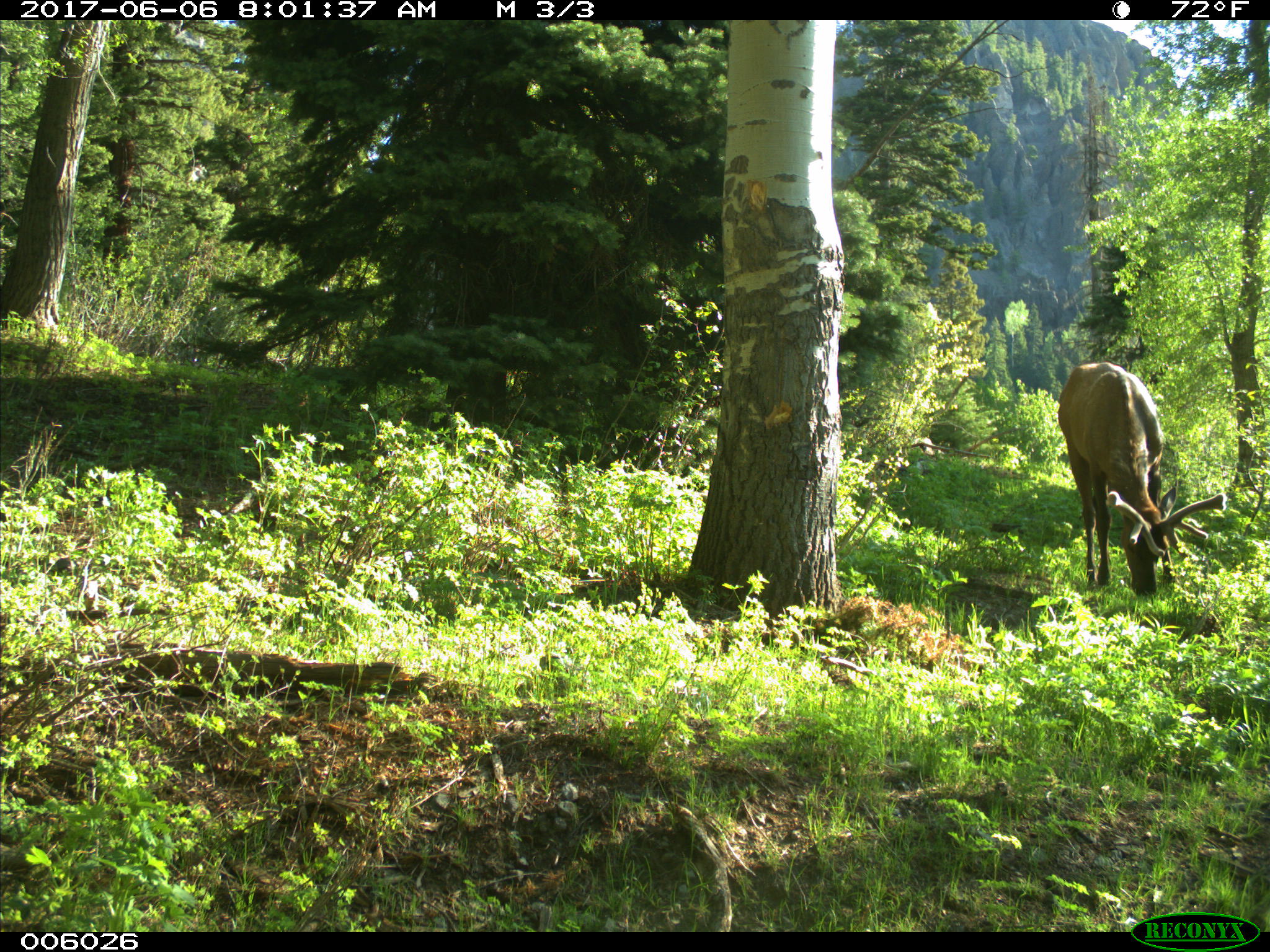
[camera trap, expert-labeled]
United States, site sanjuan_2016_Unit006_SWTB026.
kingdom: Animalia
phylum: Chordata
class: Mammalia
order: Artiodactyla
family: Cervidae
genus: Cervus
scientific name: Cervus elaphus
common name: red deer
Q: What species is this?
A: Cervus elaphus (red deer).